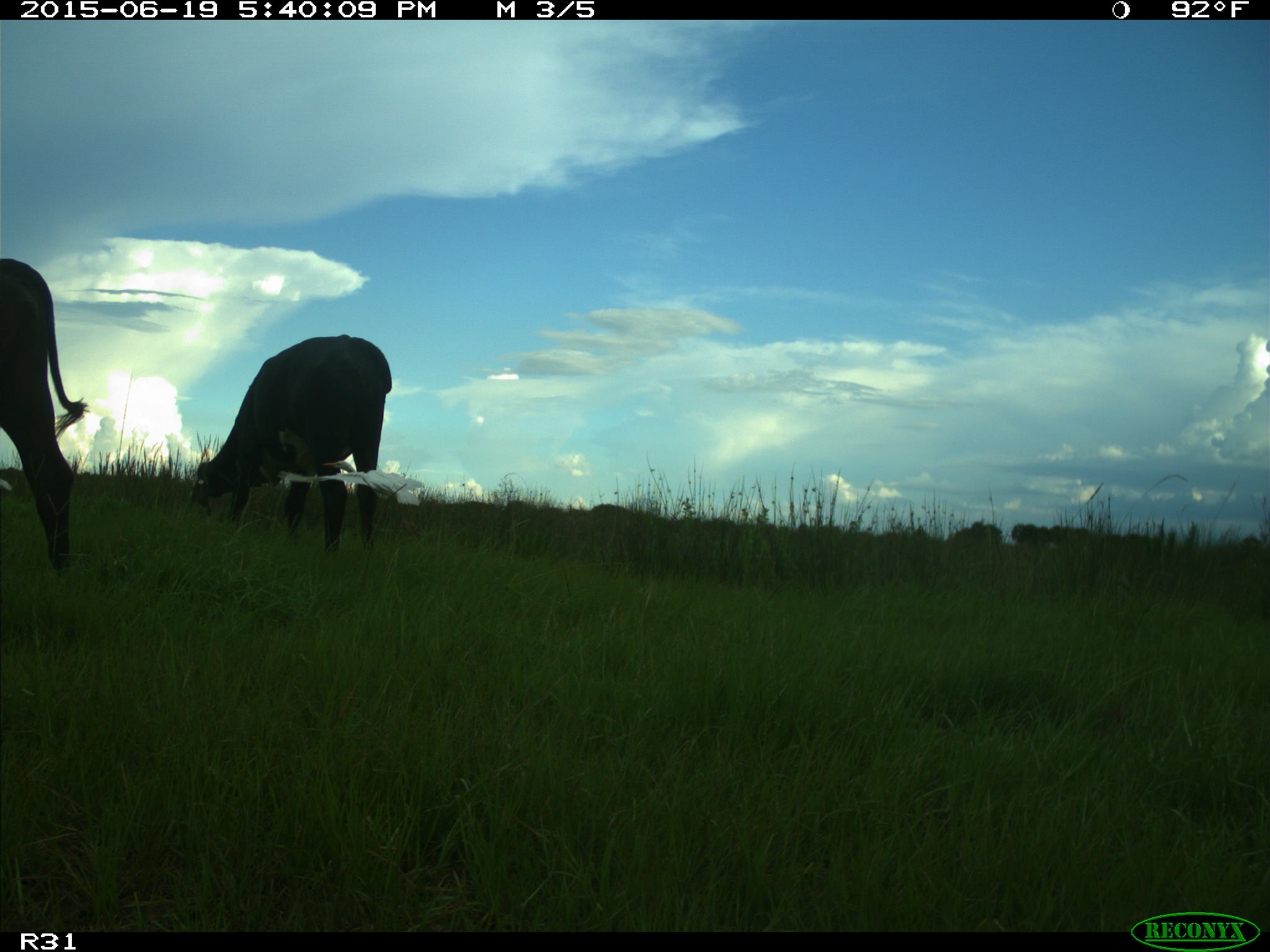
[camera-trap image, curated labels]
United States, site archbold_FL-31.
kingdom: Animalia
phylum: Chordata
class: Mammalia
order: Artiodactyla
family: Bovidae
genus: Bos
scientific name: Bos taurus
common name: domestic cow